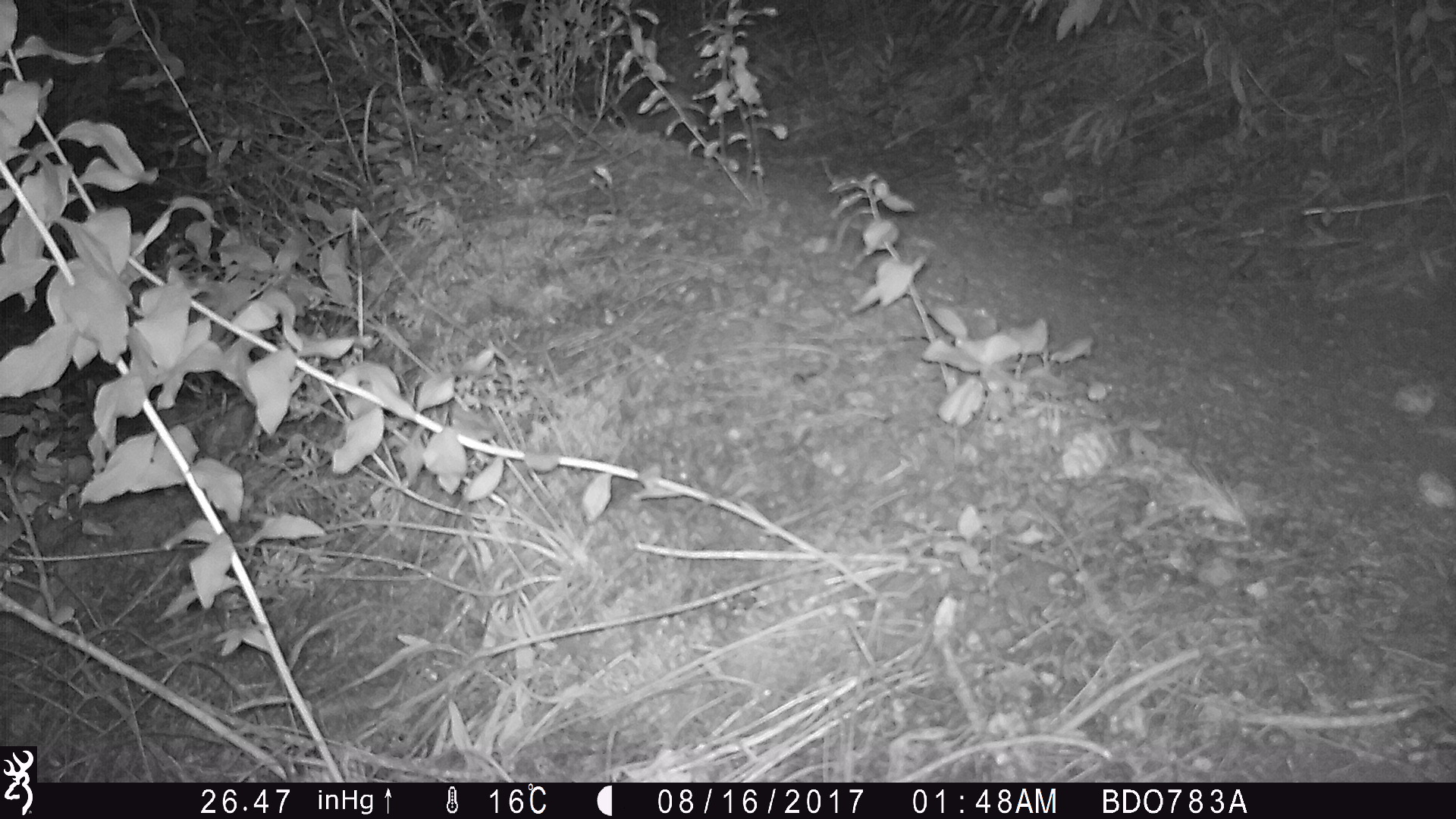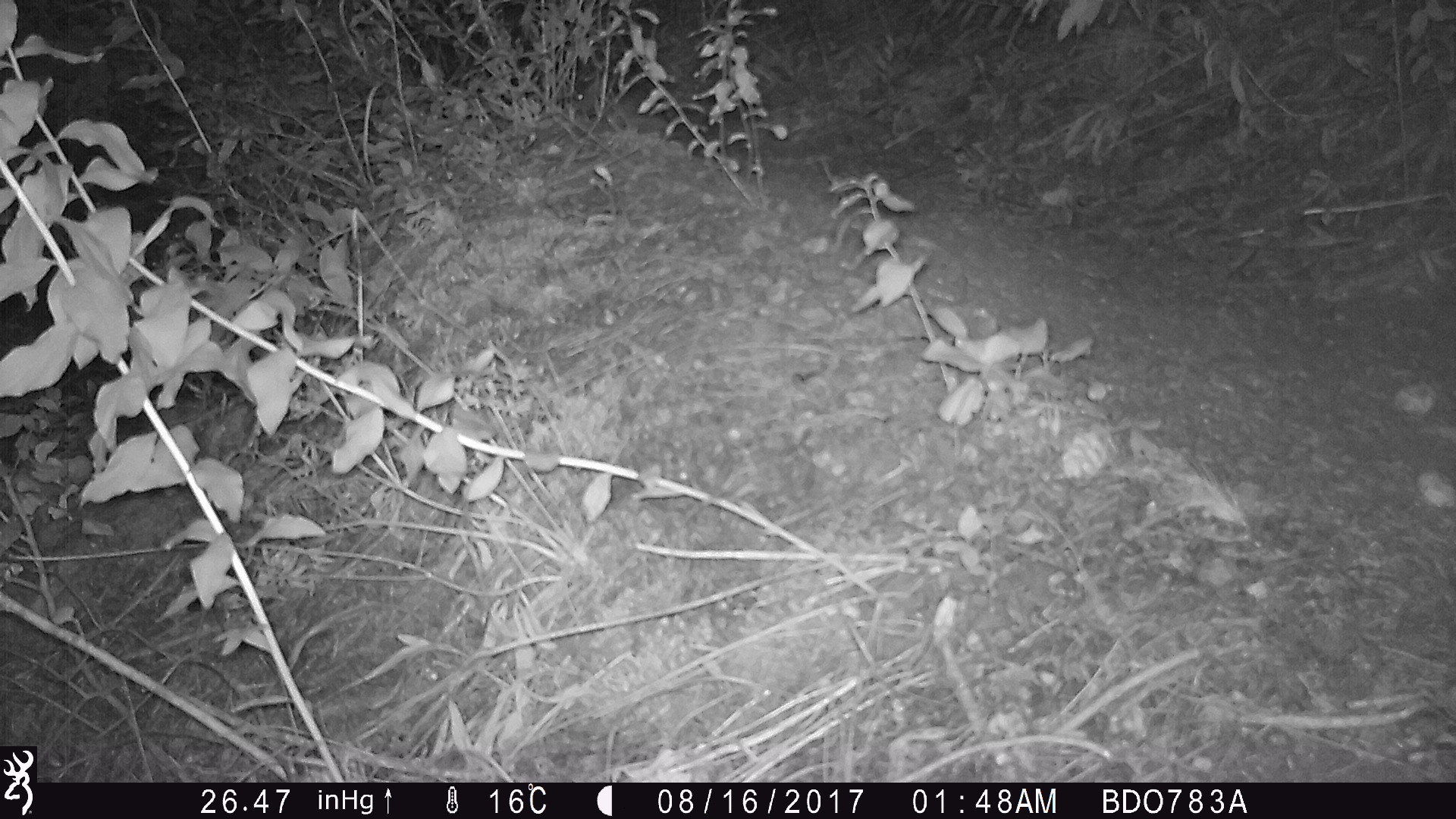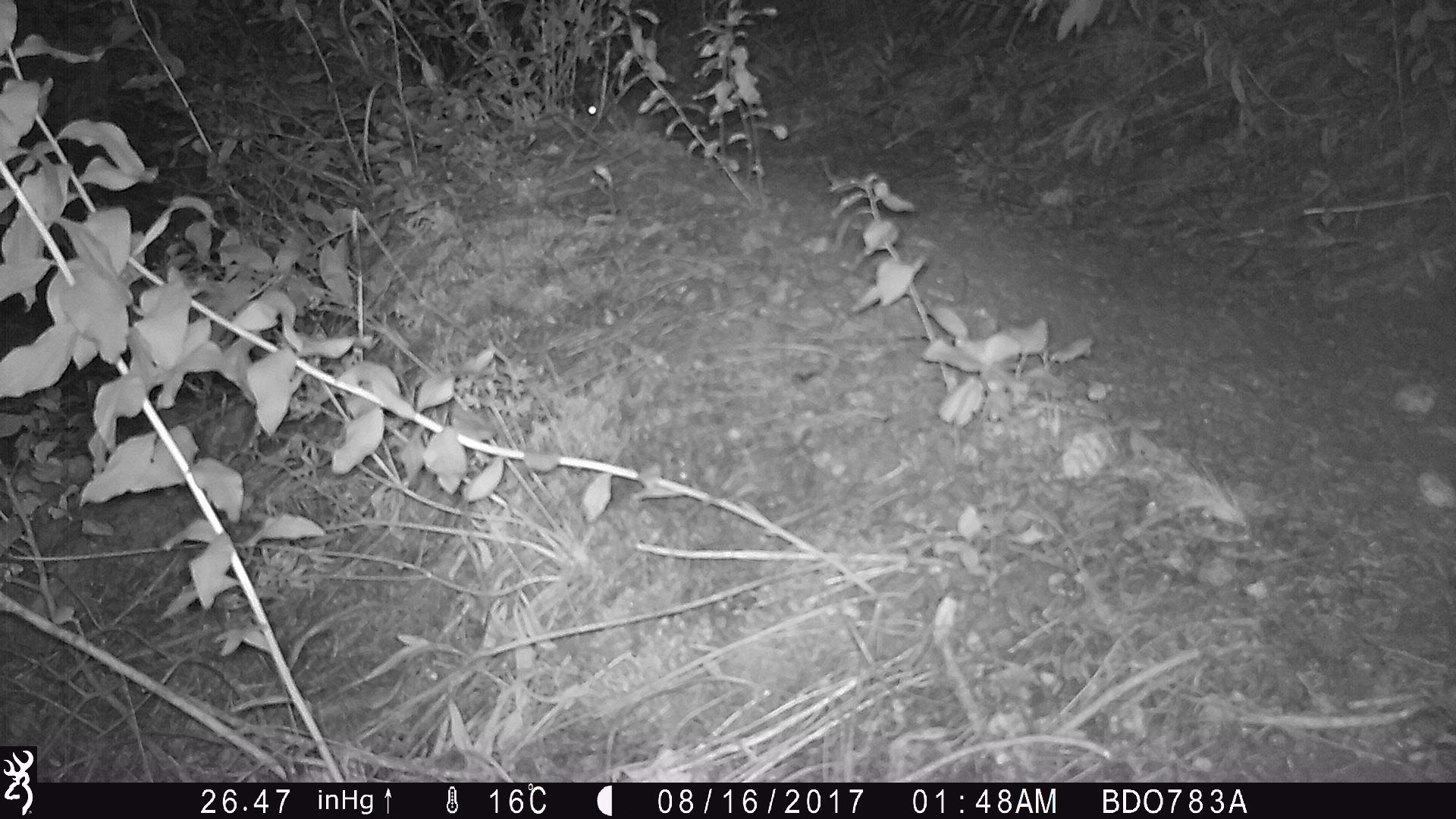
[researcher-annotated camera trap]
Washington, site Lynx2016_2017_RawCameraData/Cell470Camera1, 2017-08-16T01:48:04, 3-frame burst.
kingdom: Animalia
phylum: Chordata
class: Mammalia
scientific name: Mammalia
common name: small mammal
Small mammal (Mammalia). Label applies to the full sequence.